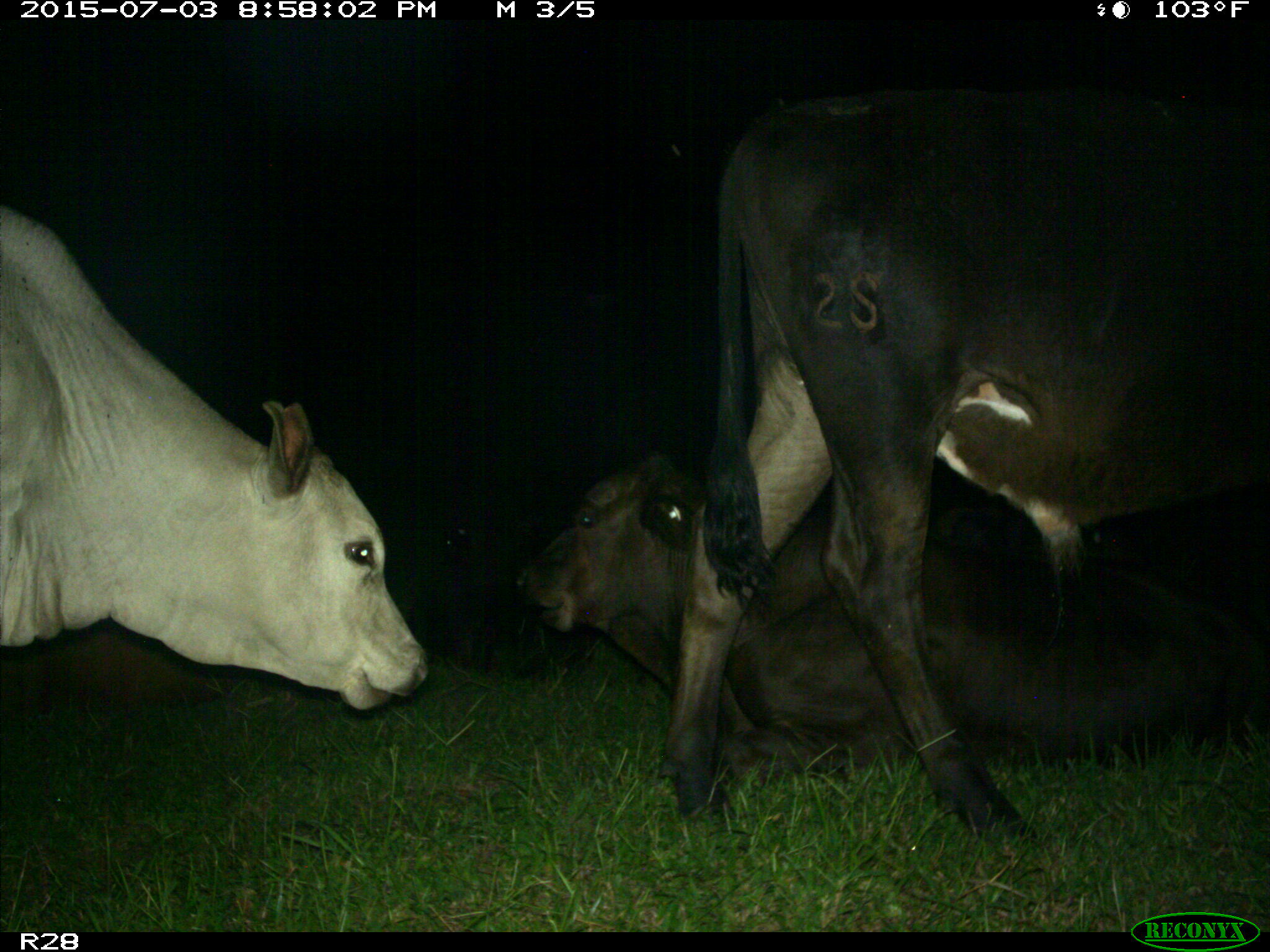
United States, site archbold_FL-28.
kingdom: Animalia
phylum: Chordata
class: Mammalia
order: Artiodactyla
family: Bovidae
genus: Bos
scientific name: Bos taurus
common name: domestic cow